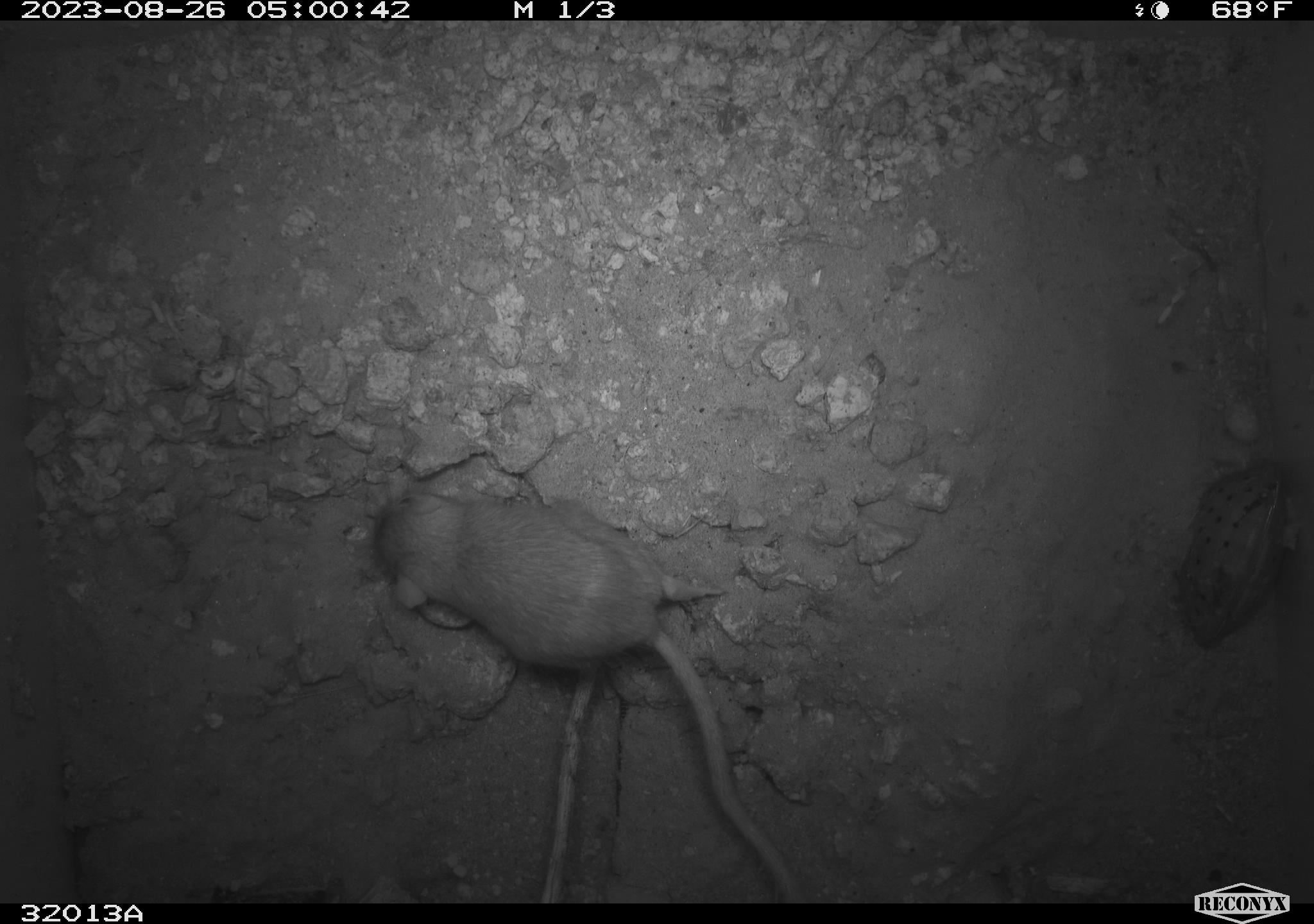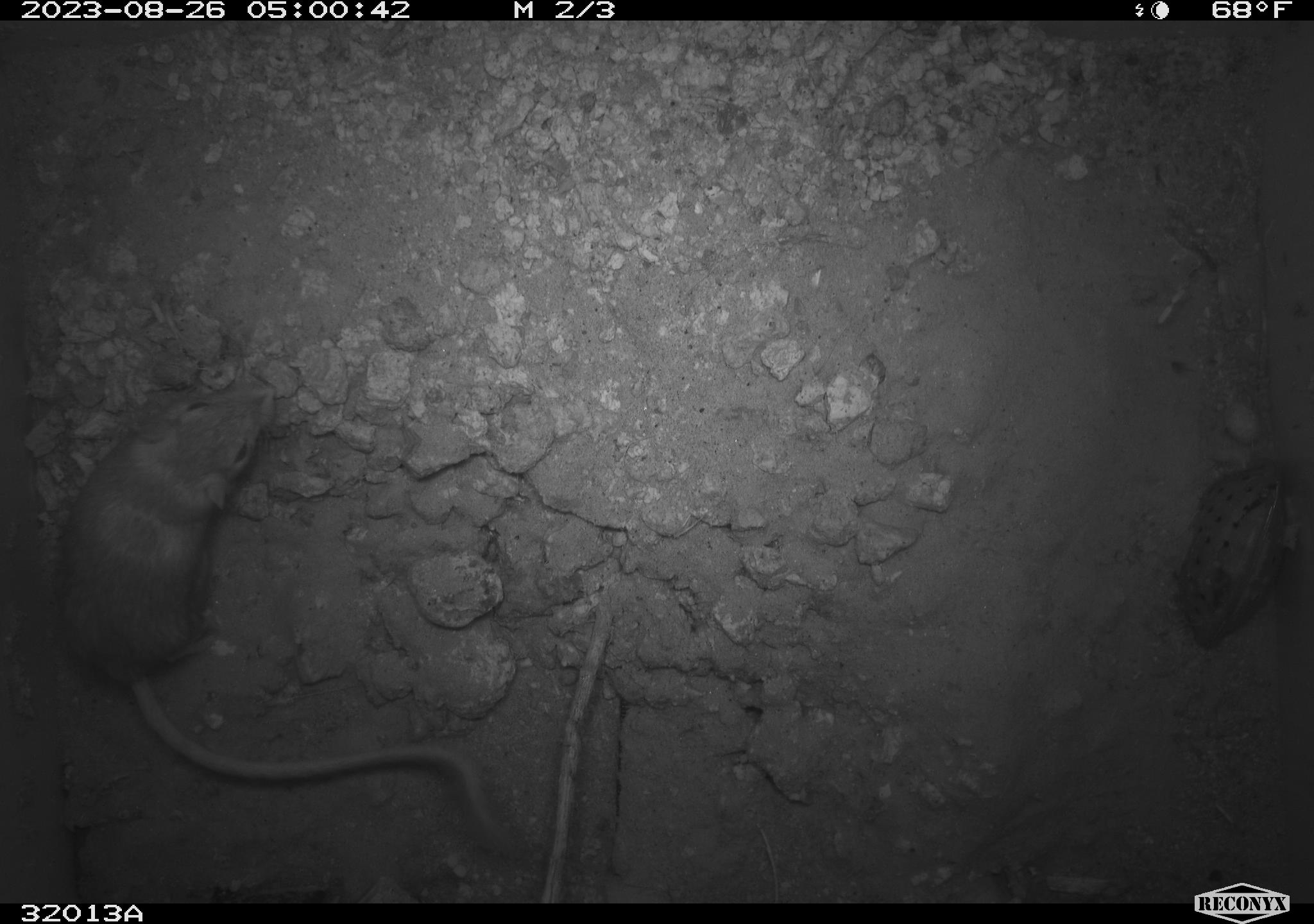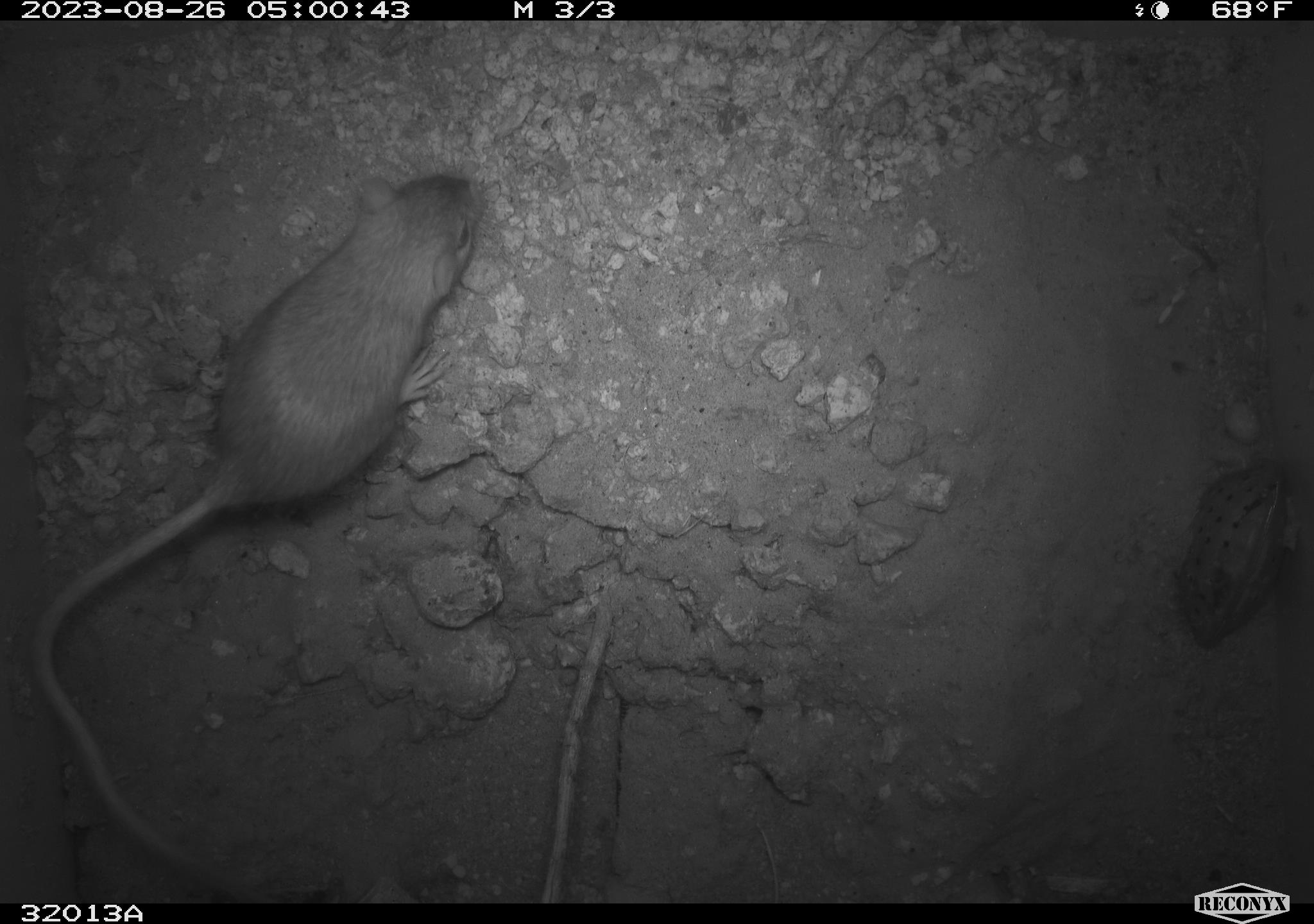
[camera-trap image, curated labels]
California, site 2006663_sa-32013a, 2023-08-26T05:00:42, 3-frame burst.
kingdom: Animalia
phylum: Chordata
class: Mammalia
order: Rodentia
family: Heteromyidae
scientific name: Heteromyidae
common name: kangaroo rats and pocket mice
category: heteromyidae family